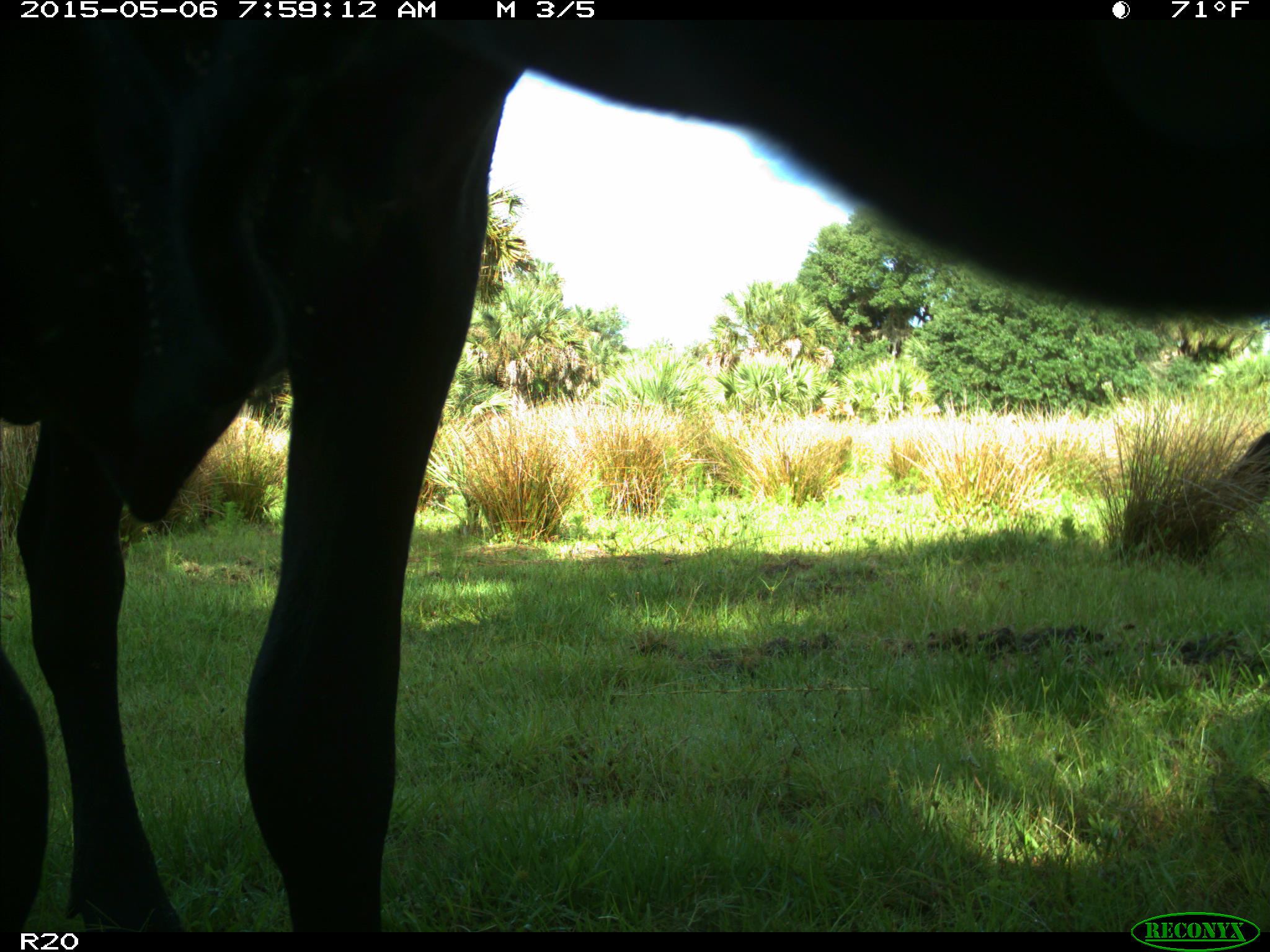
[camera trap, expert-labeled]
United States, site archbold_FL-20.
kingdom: Animalia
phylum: Chordata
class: Mammalia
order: Artiodactyla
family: Bovidae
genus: Bos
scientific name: Bos taurus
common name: domestic cow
Bos taurus (domestic cow).